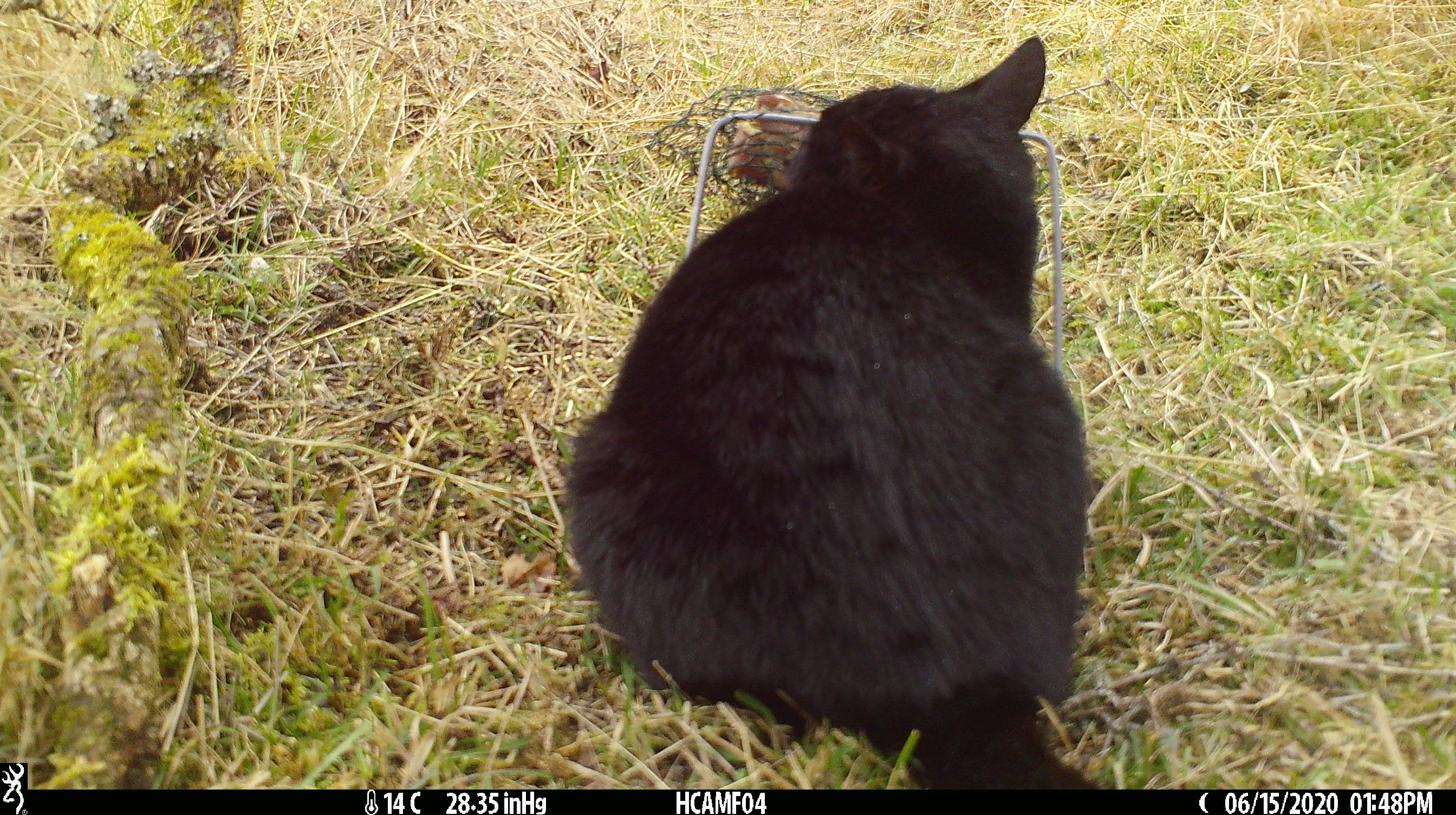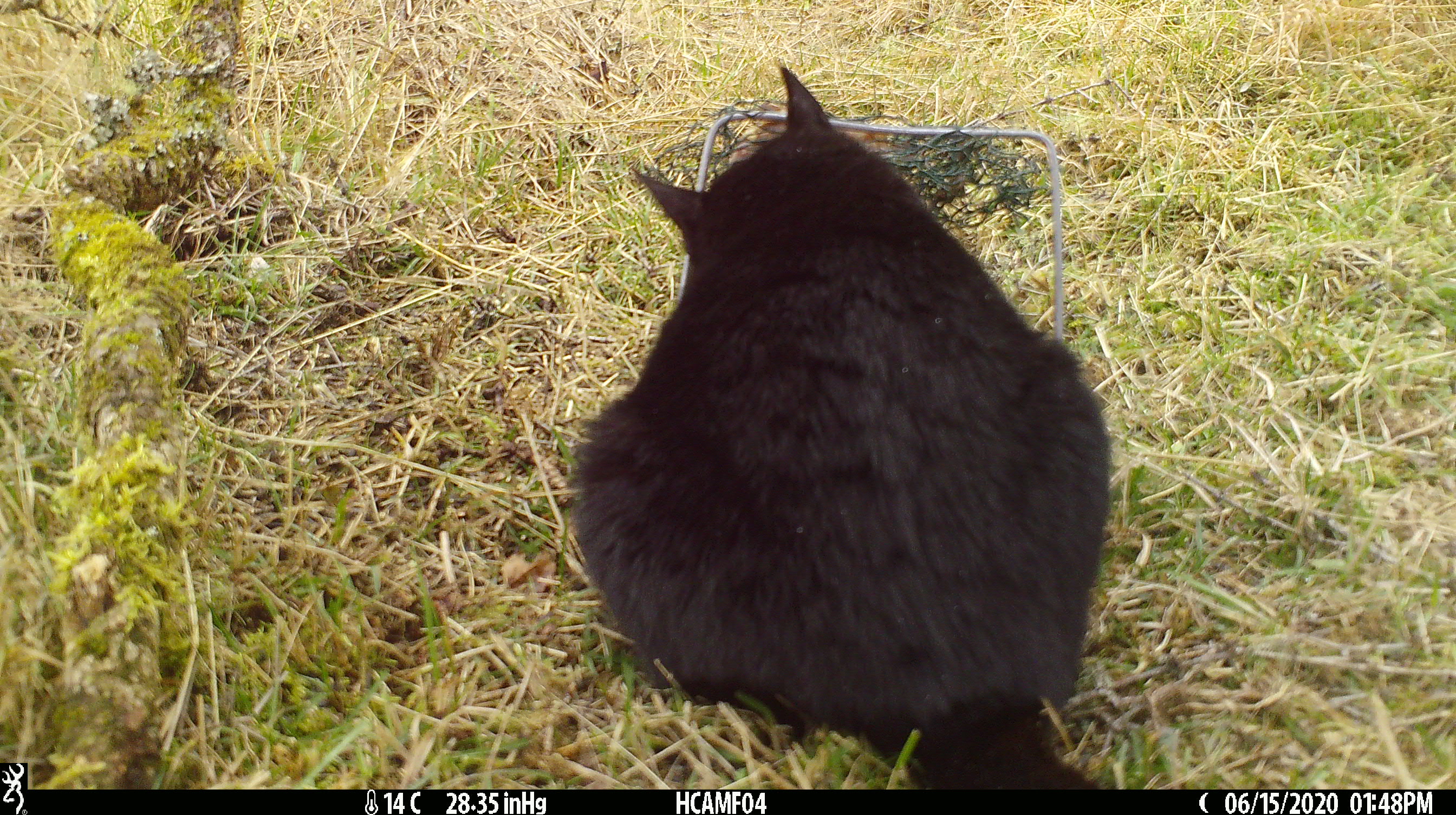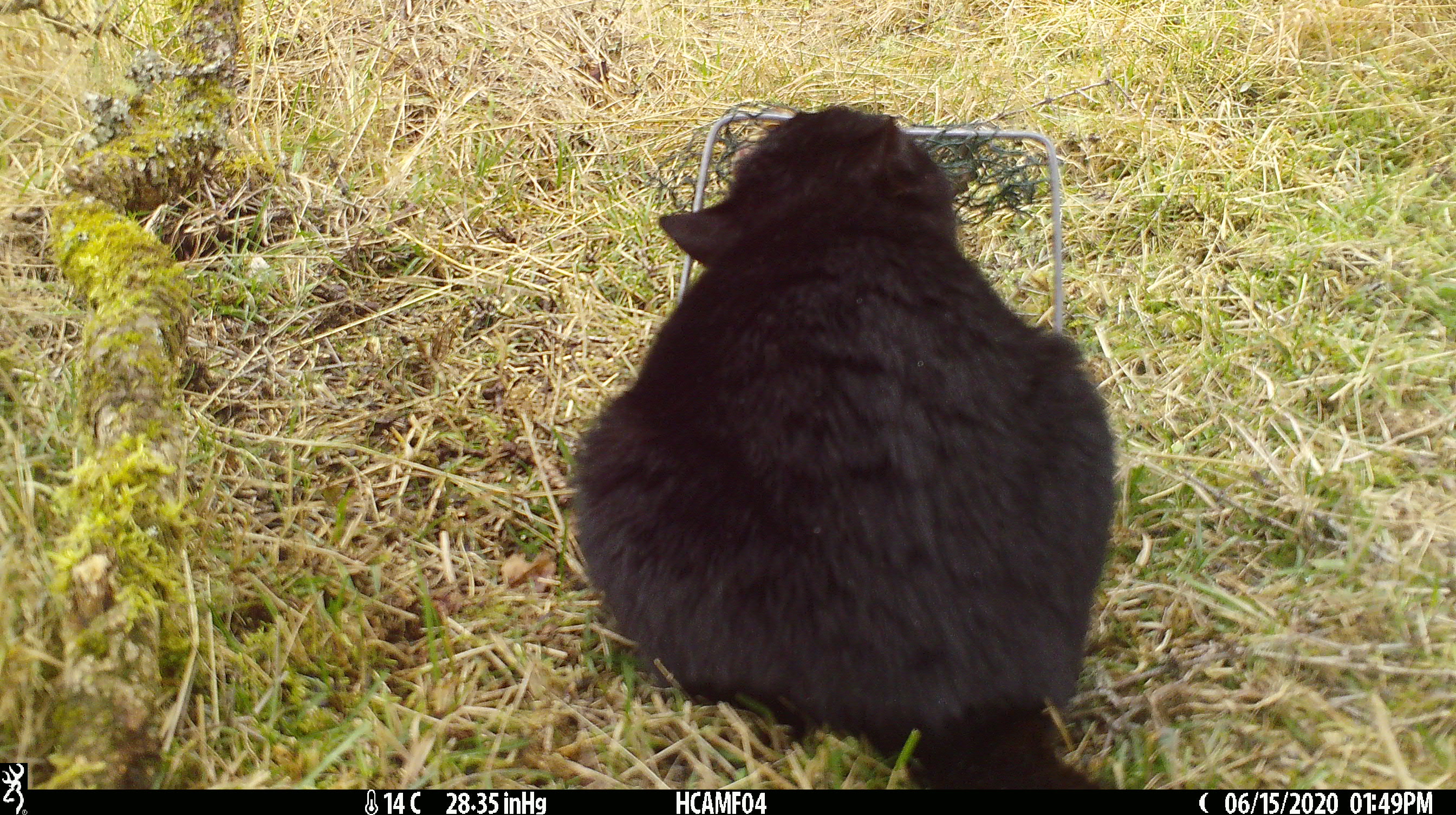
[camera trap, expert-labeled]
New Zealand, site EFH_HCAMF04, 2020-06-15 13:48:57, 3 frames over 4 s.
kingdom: Animalia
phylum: Chordata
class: Mammalia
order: Carnivora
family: Felidae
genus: Felis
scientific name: Felis catus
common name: domestic cat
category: cat